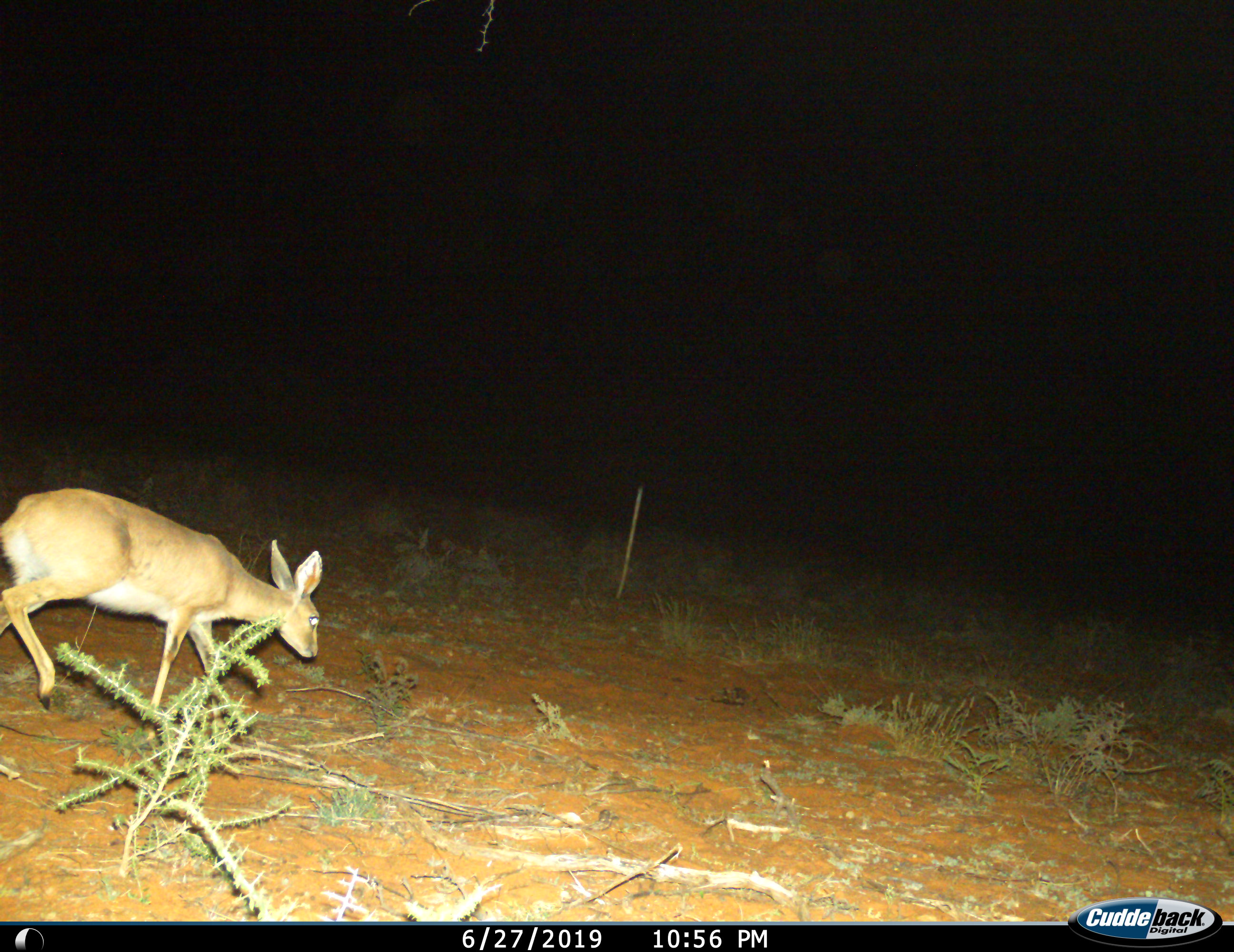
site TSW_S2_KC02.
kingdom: Animalia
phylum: Chordata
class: Mammalia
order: Artiodactyla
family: Bovidae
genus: Raphicerus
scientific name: Raphicerus campestris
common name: steenbok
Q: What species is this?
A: Steenbok (Raphicerus campestris).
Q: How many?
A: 1.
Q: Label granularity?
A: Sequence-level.